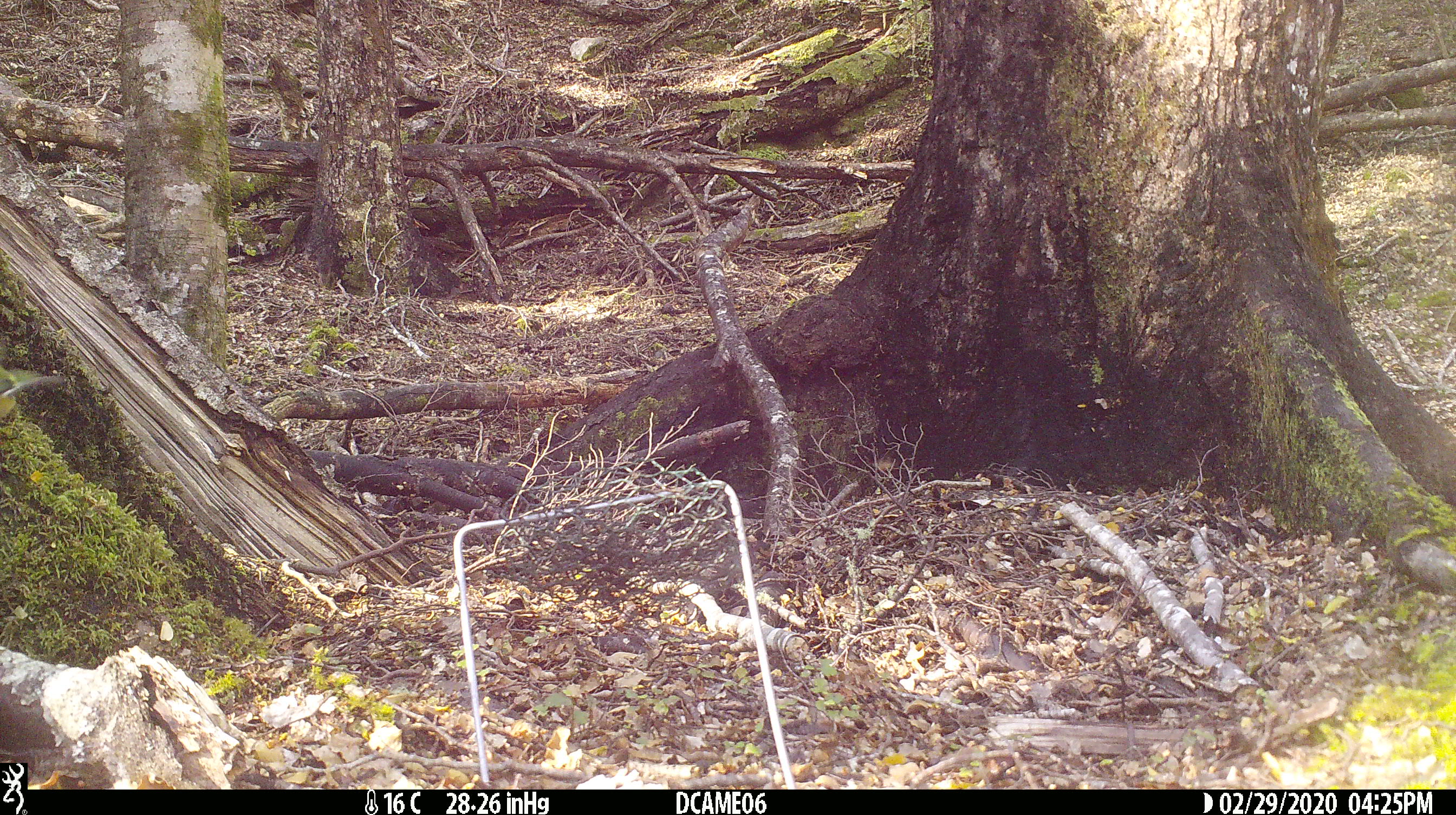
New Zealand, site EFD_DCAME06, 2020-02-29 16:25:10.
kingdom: Animalia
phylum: Chordata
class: Aves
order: Passeriformes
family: Acanthisittidae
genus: Acanthisitta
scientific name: Acanthisitta chloris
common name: rifleman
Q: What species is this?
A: Rifleman (Acanthisitta chloris).